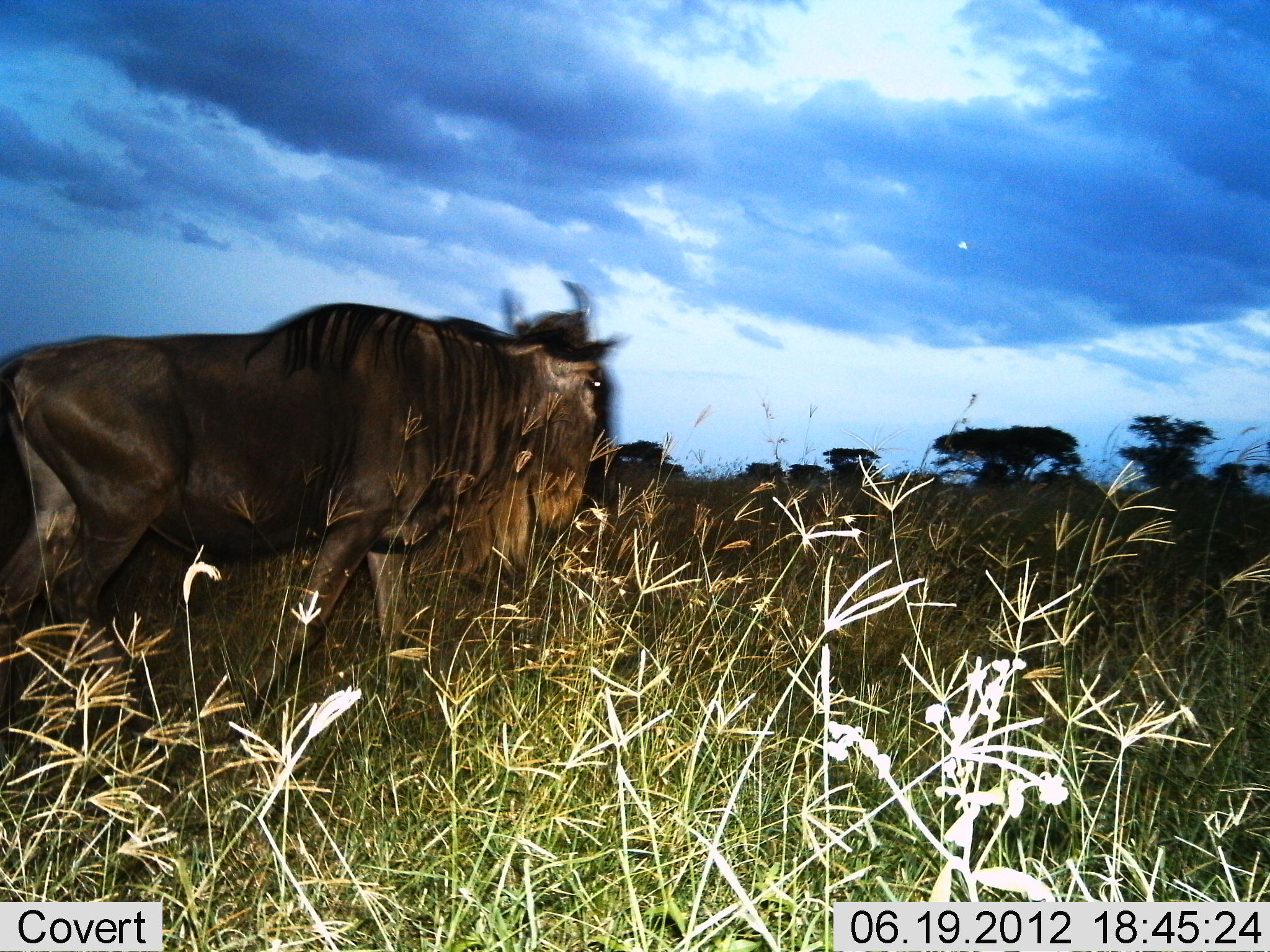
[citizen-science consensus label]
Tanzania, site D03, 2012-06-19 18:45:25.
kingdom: Animalia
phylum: Chordata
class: Mammalia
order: Artiodactyla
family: Bovidae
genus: Connochaetes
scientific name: Connochaetes taurinus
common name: blue wildebeest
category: wildebeest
Wildebeest (blue wildebeest) (Connochaetes taurinus), count 1. Behavior (volunteer vote fractions): standing 20%, resting 0%, moving 80%, interacting 0%. Young present (vote fraction): 0%. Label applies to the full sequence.